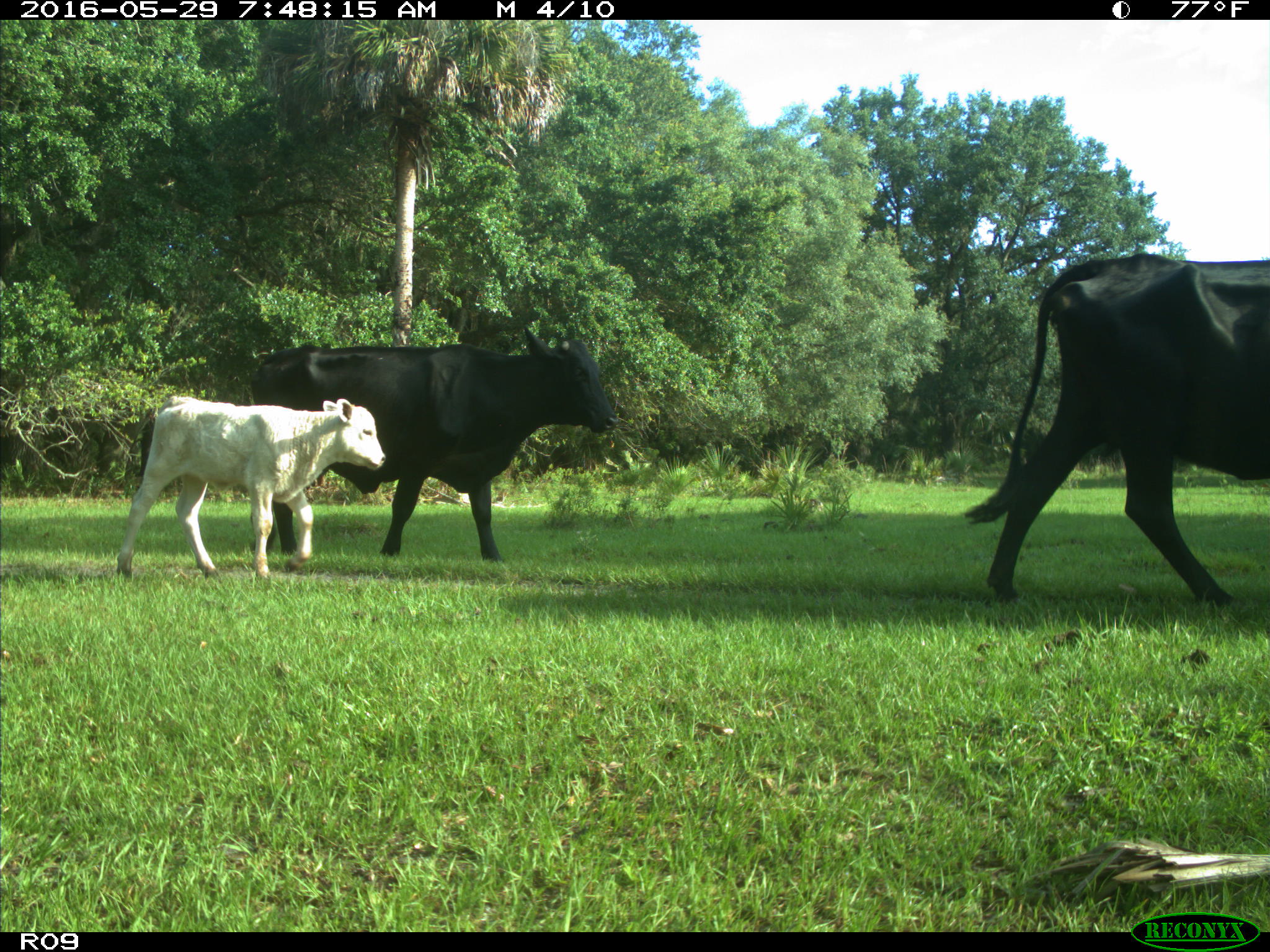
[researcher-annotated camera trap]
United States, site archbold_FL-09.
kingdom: Animalia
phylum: Chordata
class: Mammalia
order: Artiodactyla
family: Bovidae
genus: Bos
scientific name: Bos taurus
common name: domestic cow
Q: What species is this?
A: Bos taurus (domestic cow).